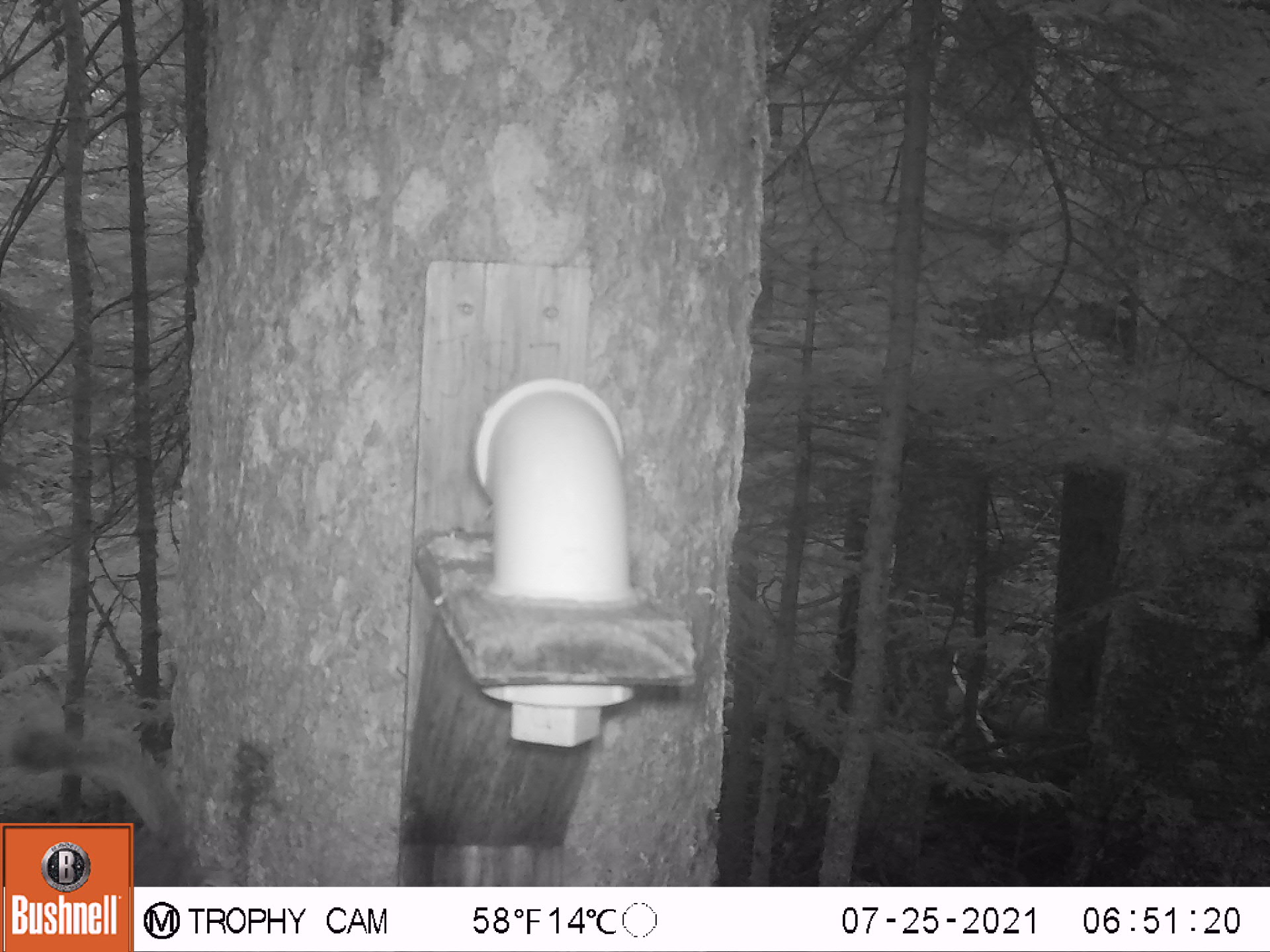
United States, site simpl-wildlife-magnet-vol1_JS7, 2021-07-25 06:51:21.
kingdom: Animalia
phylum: Chordata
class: Mammalia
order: Rodentia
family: Sciuridae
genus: Tamiasciurus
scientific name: Tamiasciurus hudsonicus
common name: red squirrel